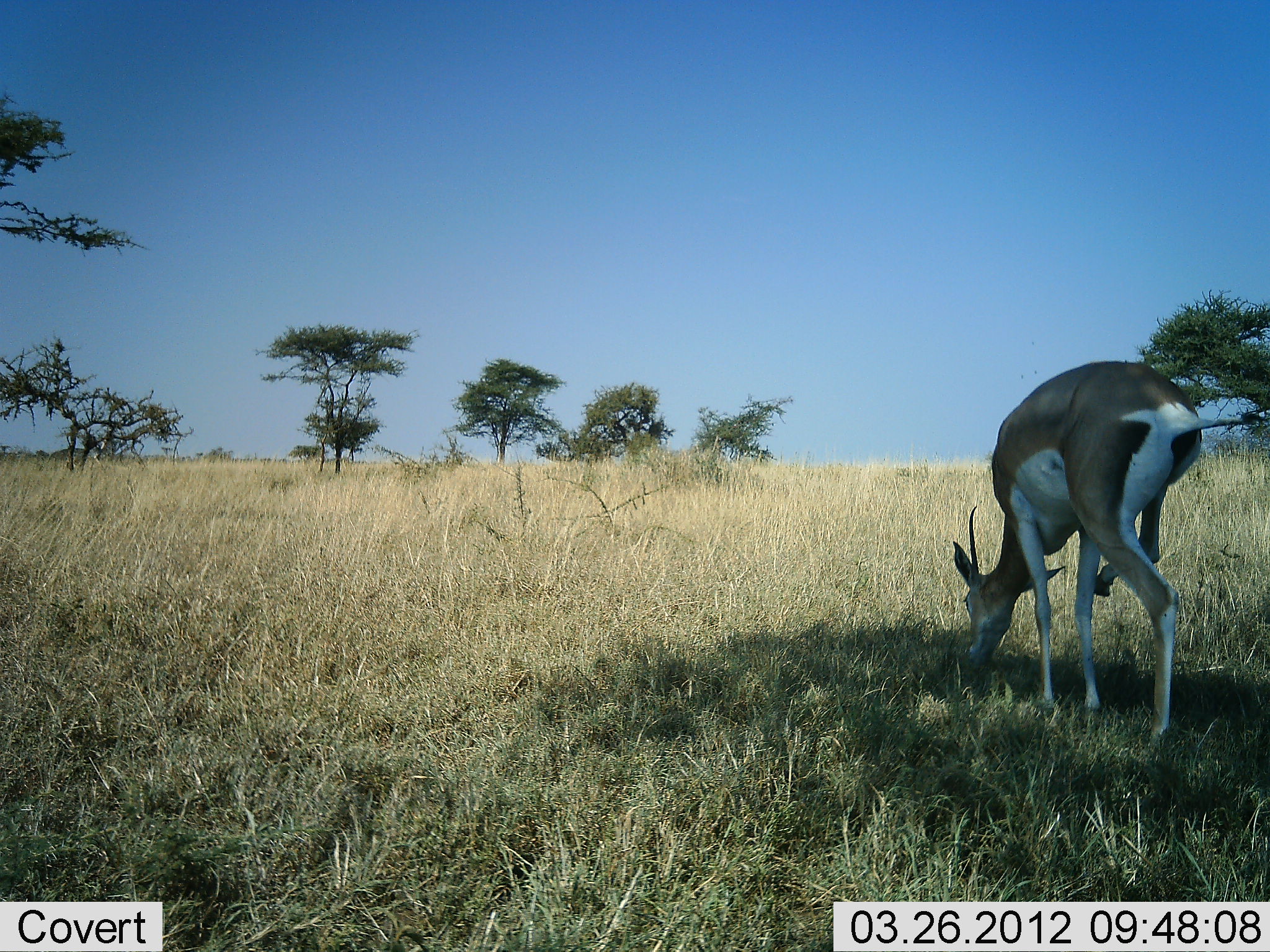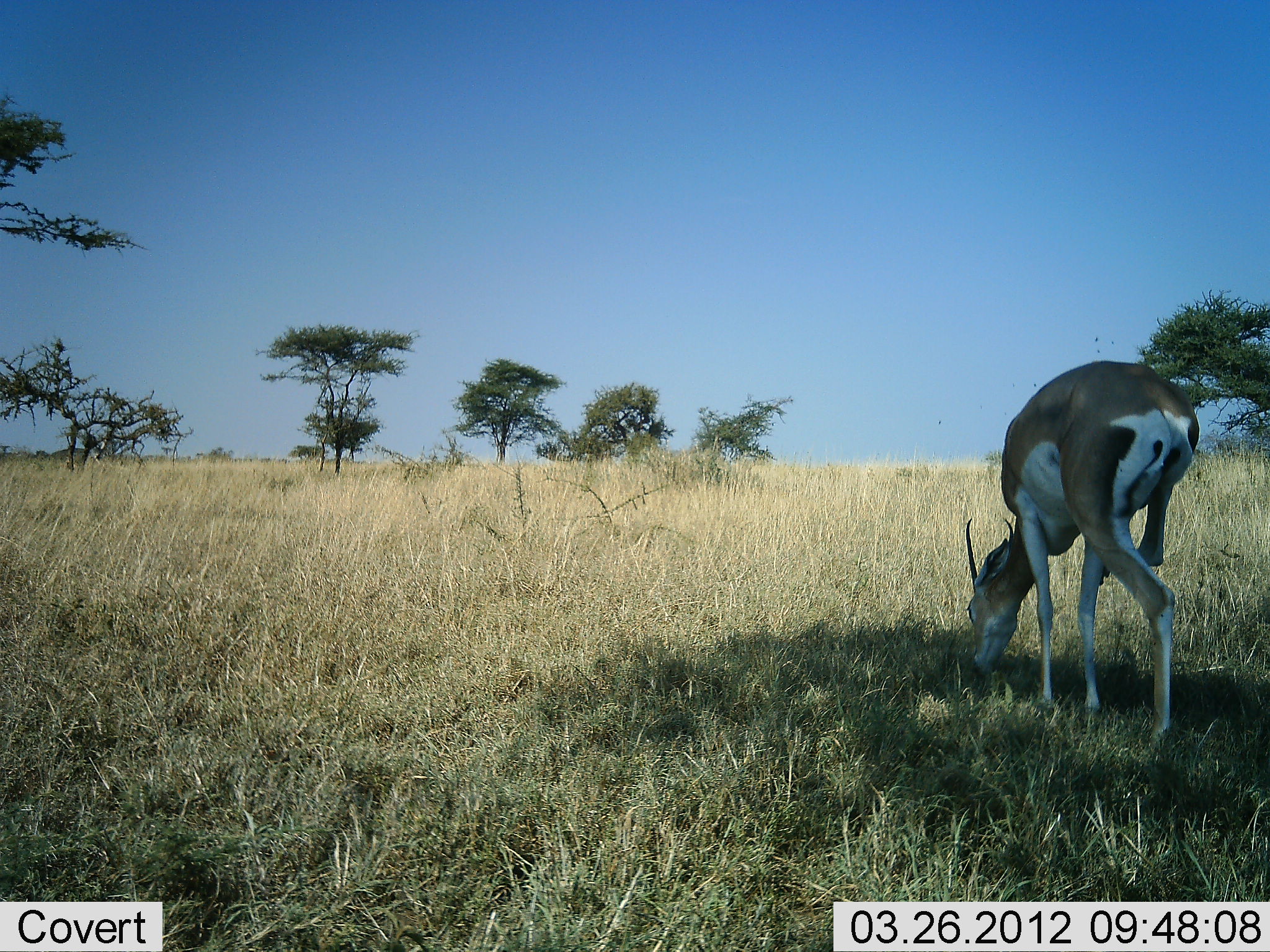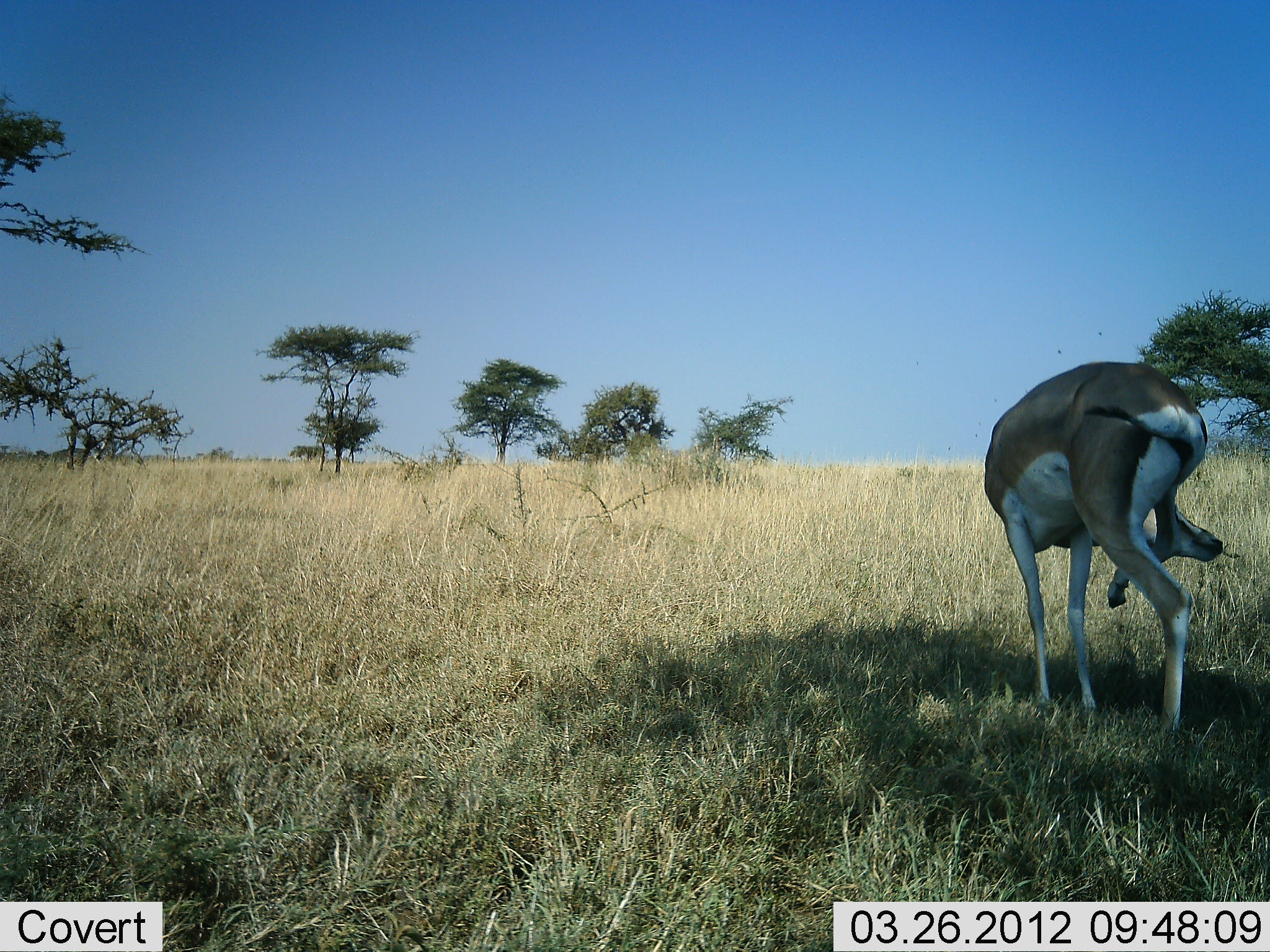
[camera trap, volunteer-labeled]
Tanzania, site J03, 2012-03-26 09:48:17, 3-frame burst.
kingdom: Animalia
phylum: Chordata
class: Mammalia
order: Artiodactyla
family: Bovidae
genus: Nanger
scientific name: Nanger granti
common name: grant's gazelle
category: gazellegrants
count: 1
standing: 30%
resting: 0%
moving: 4%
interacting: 0%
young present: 0%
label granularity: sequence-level